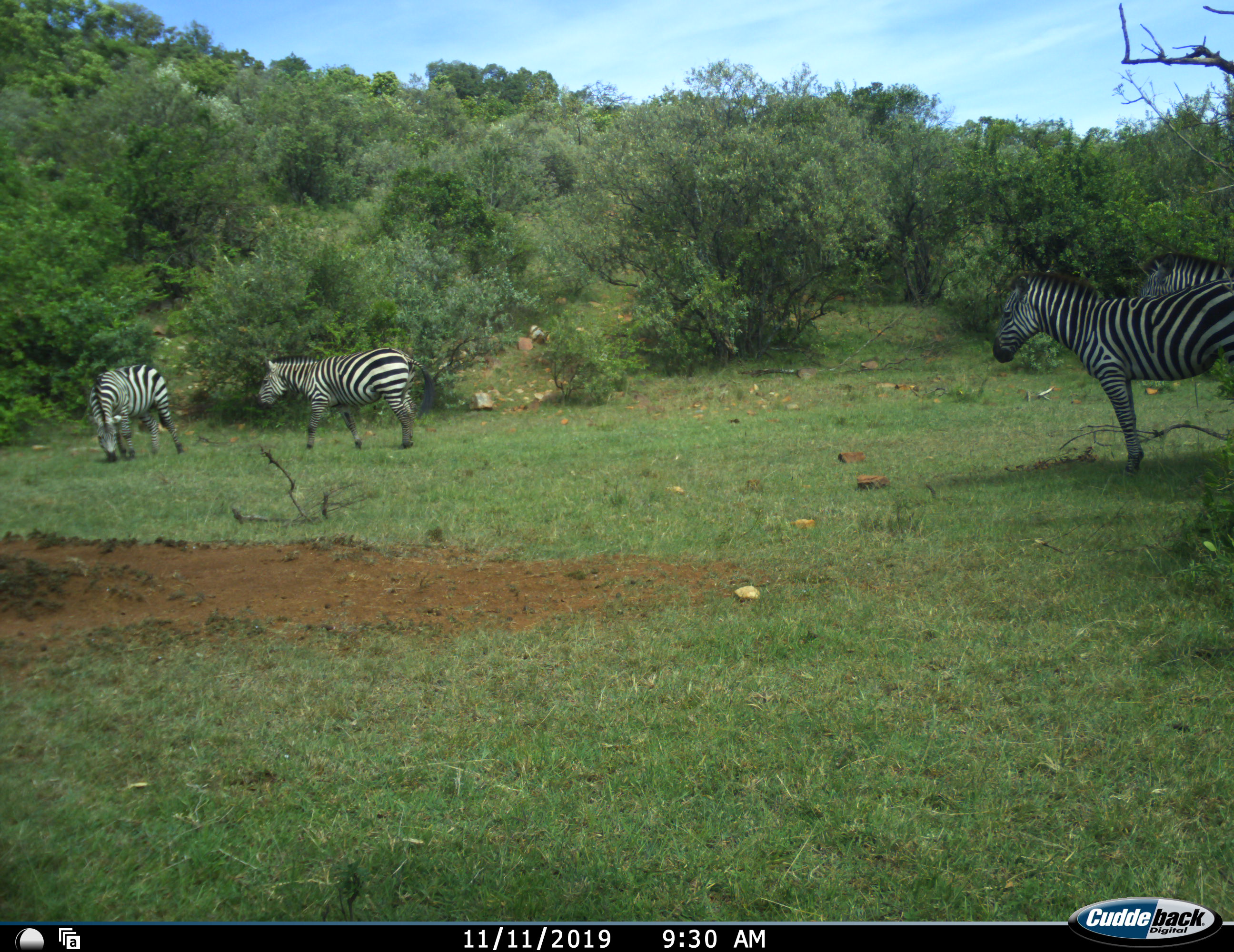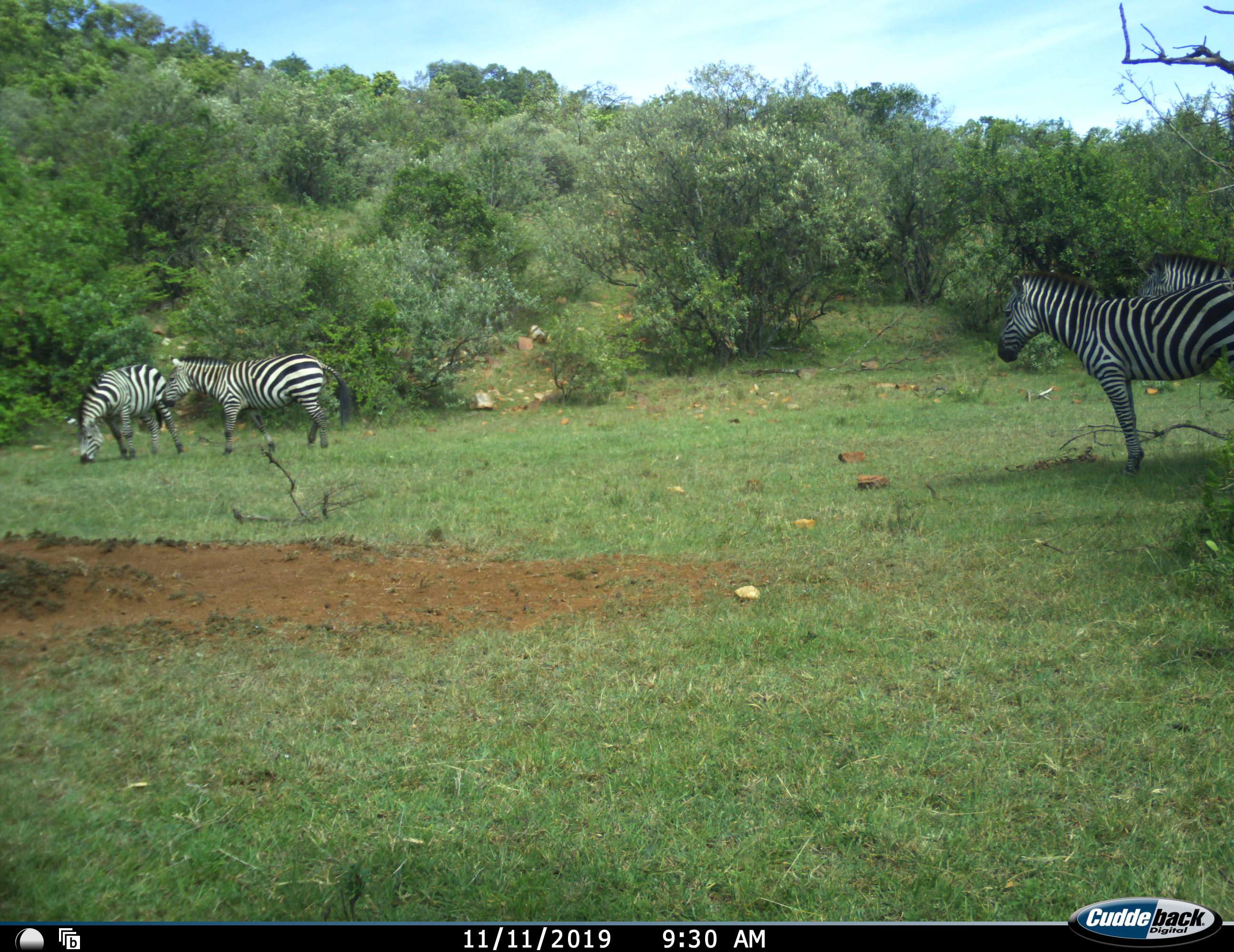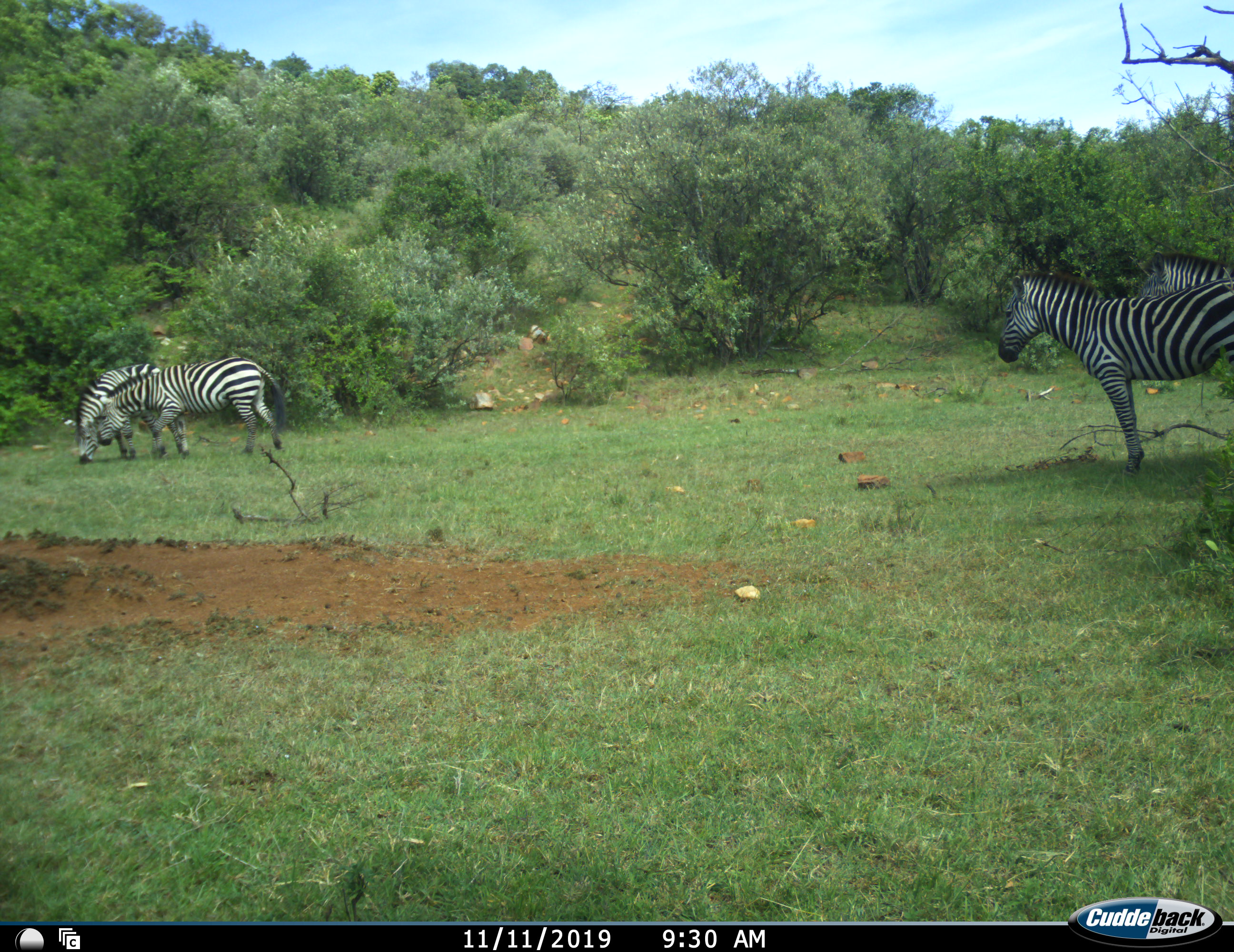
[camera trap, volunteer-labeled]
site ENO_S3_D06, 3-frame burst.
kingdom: Animalia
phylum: Chordata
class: Mammalia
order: Perissodactyla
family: Equidae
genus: Equus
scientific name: Equus quagga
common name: plains zebra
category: zebraplains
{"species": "zebraplains (plains zebra) (Equus quagga)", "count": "4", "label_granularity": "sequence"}